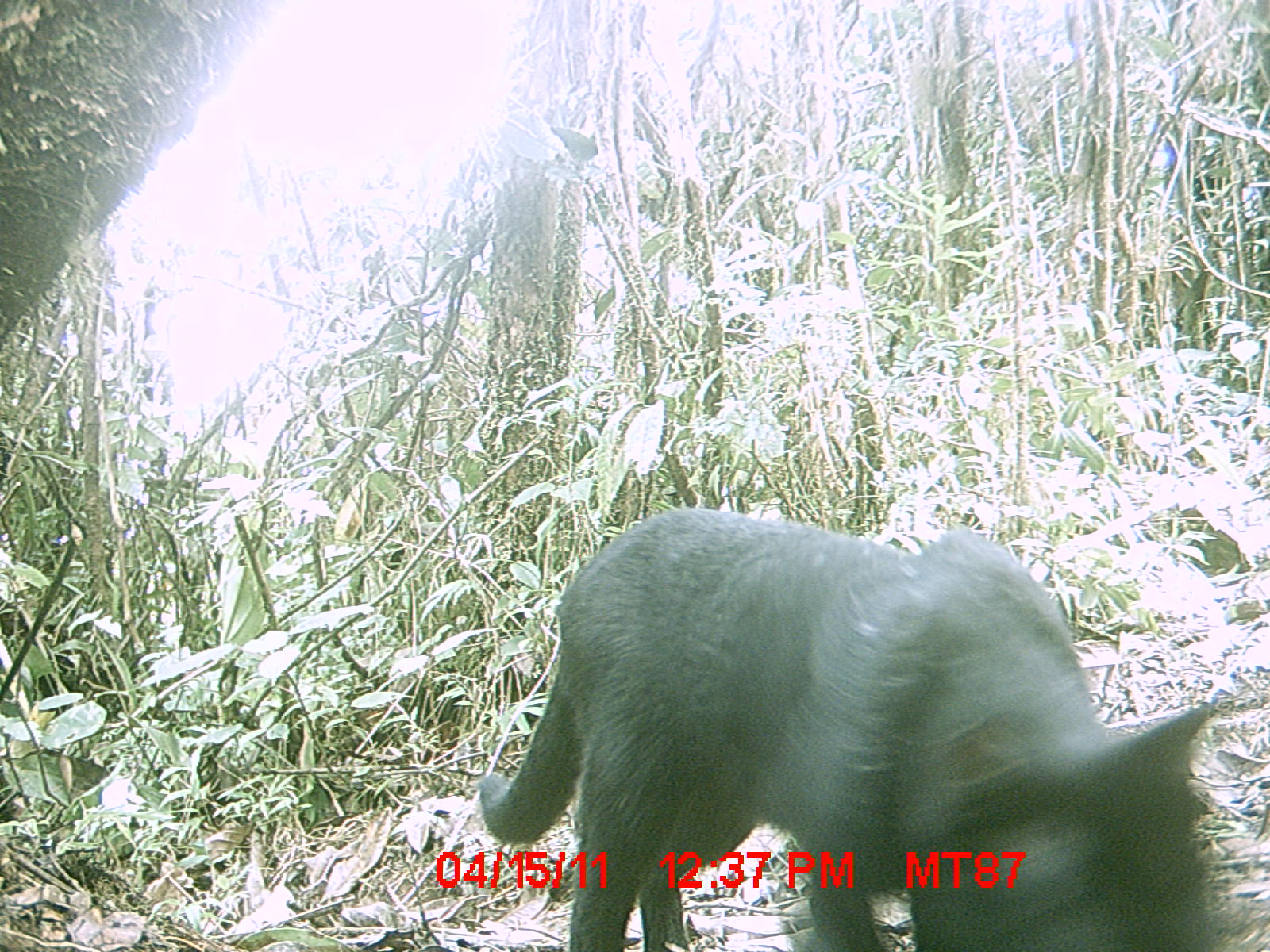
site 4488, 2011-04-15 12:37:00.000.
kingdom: Animalia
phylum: Chordata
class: Mammalia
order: Carnivora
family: Felidae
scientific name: Felidae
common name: felids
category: felis sp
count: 1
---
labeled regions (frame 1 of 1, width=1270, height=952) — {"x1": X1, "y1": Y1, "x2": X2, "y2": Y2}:
felis sp: {"x1": 477, "y1": 502, "x2": 1223, "y2": 950}